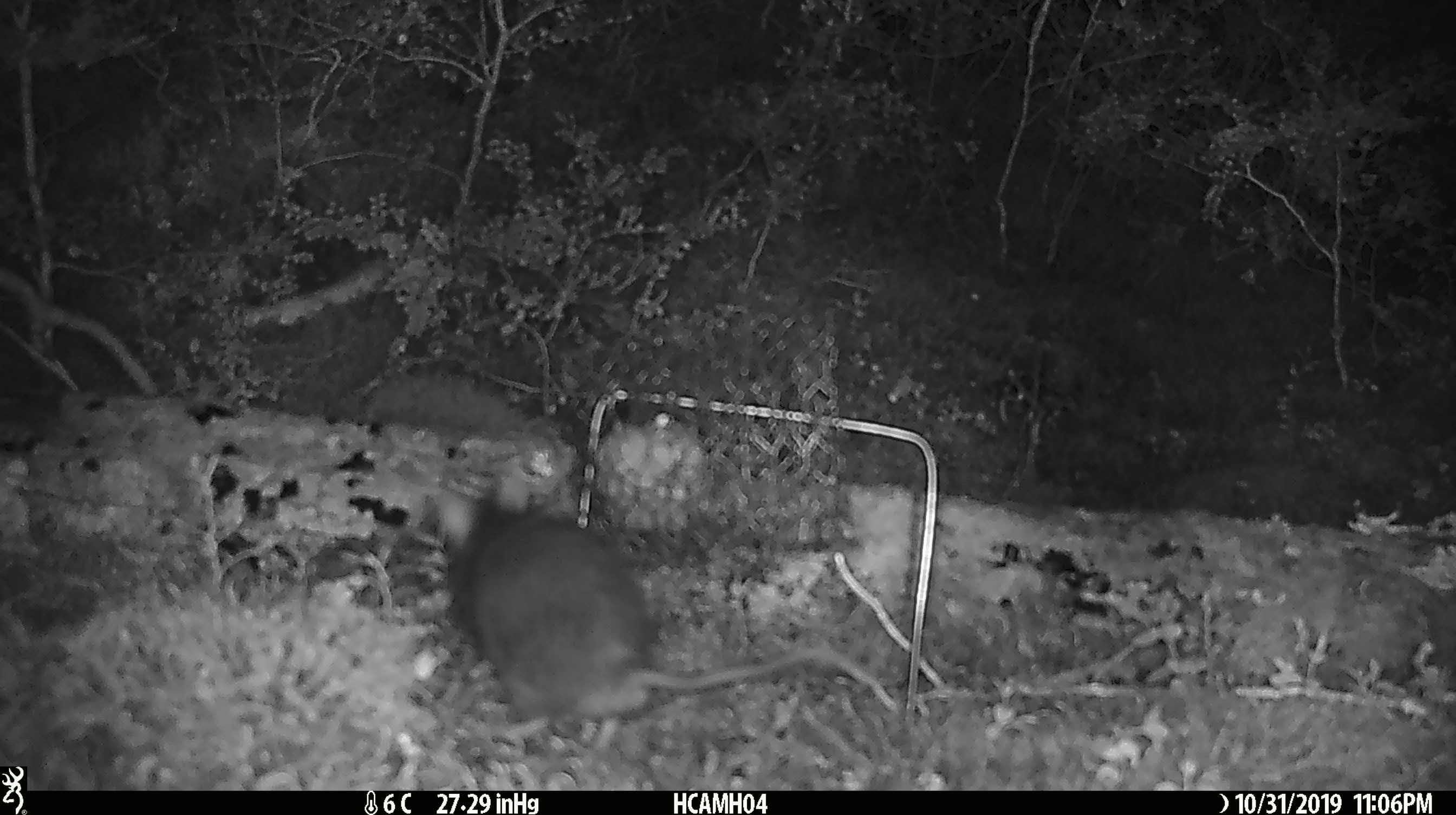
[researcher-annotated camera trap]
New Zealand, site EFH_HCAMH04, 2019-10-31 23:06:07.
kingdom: Animalia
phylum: Chordata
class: Mammalia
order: Rodentia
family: Muridae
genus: Rattus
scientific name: Rattus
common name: rat